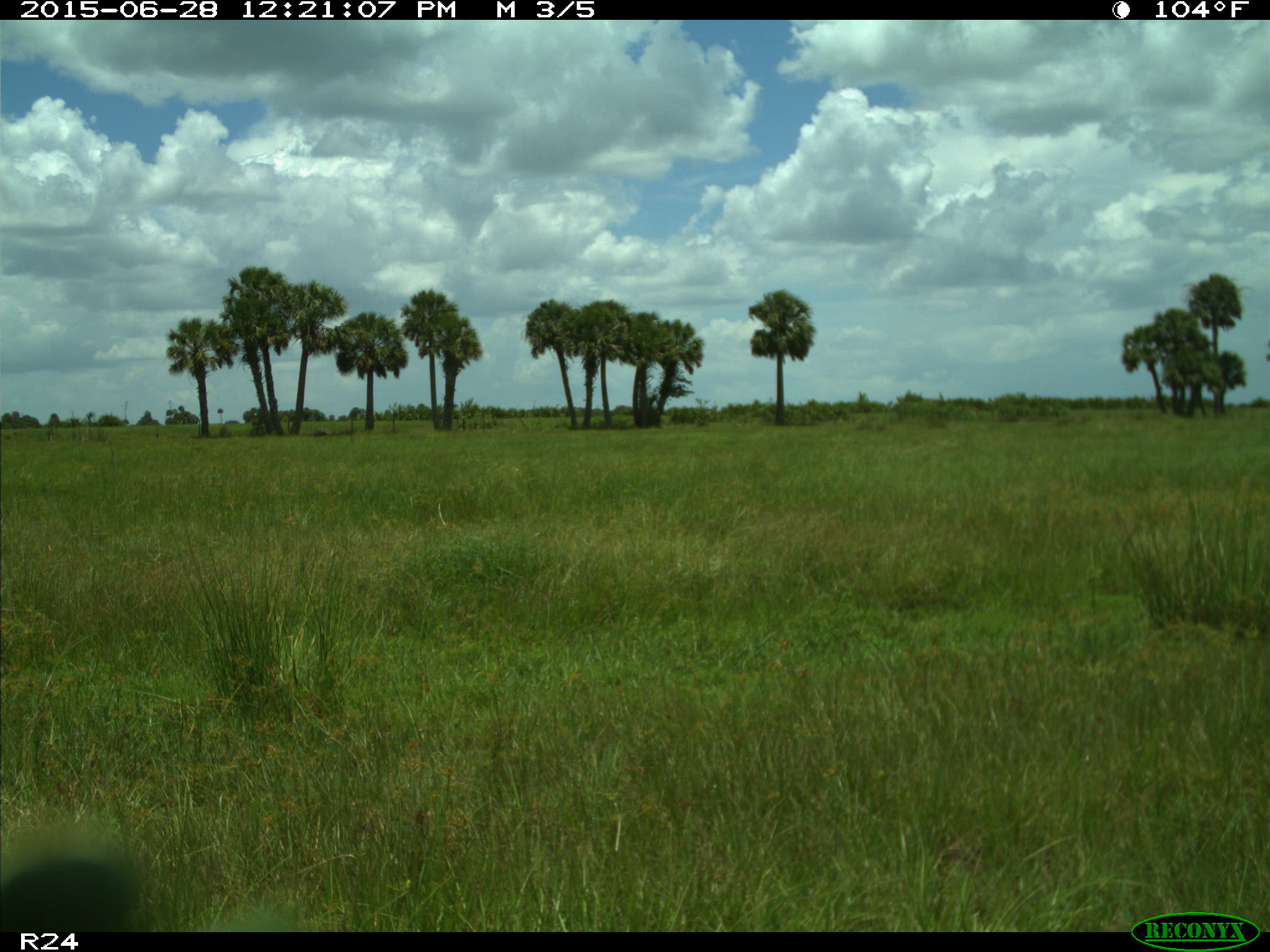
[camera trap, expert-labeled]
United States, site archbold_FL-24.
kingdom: Animalia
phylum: Chordata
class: Mammalia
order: Artiodactyla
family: Bovidae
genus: Bos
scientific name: Bos taurus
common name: domestic cow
Bos taurus (domestic cow).